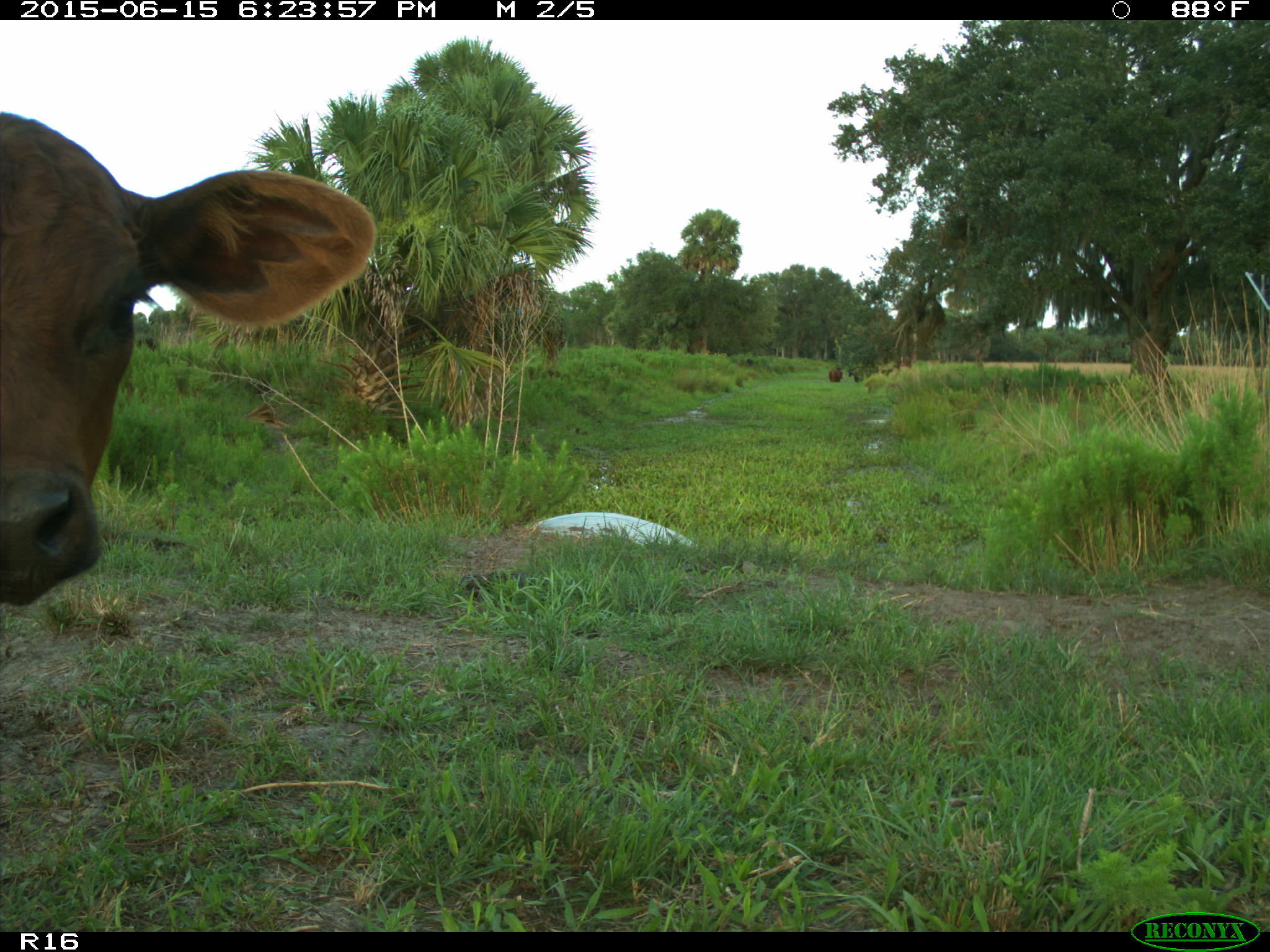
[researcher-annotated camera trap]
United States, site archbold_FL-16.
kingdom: Animalia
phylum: Chordata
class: Mammalia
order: Artiodactyla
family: Bovidae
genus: Bos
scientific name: Bos taurus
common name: domestic cow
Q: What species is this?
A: Bos taurus (domestic cow).